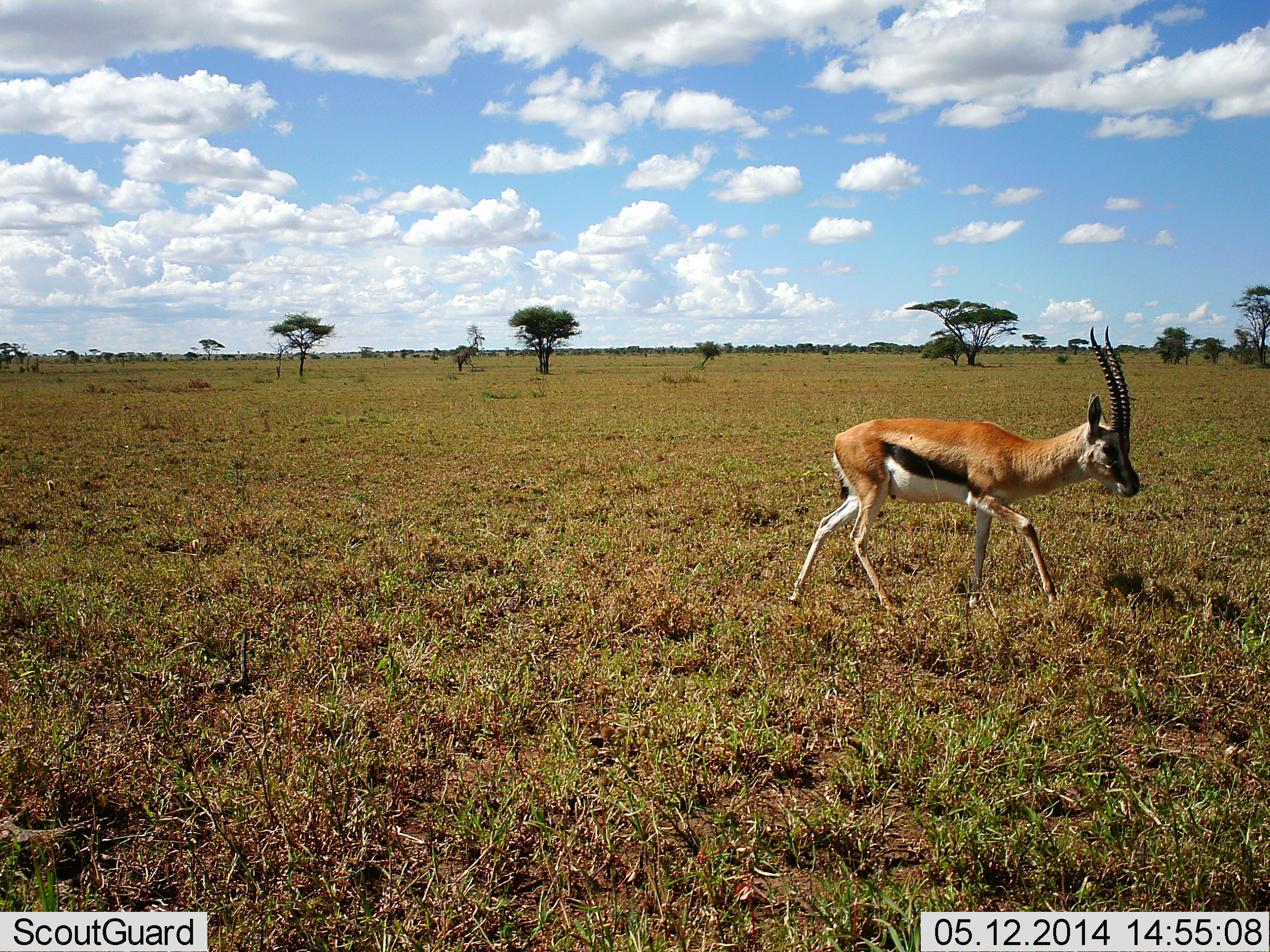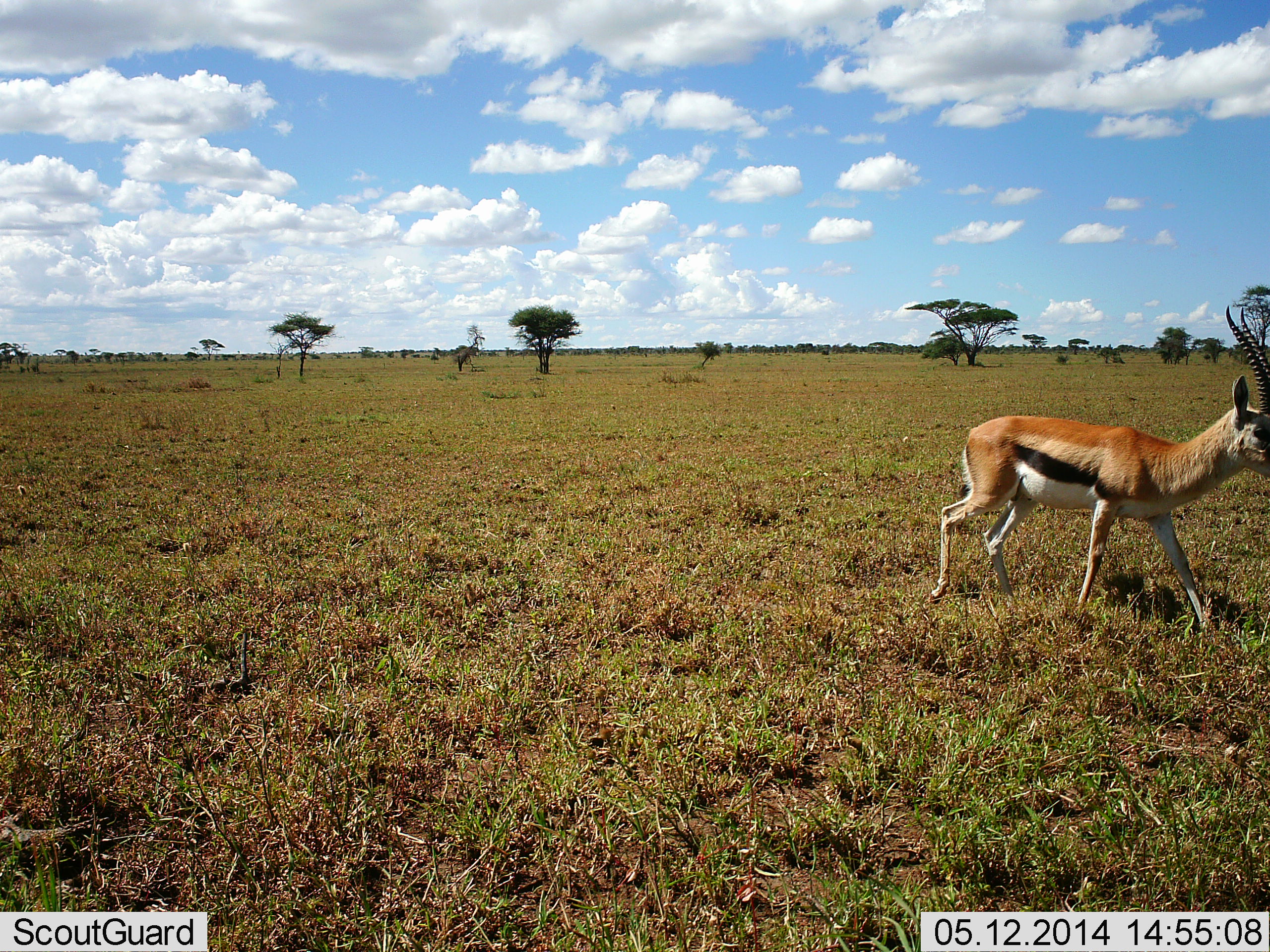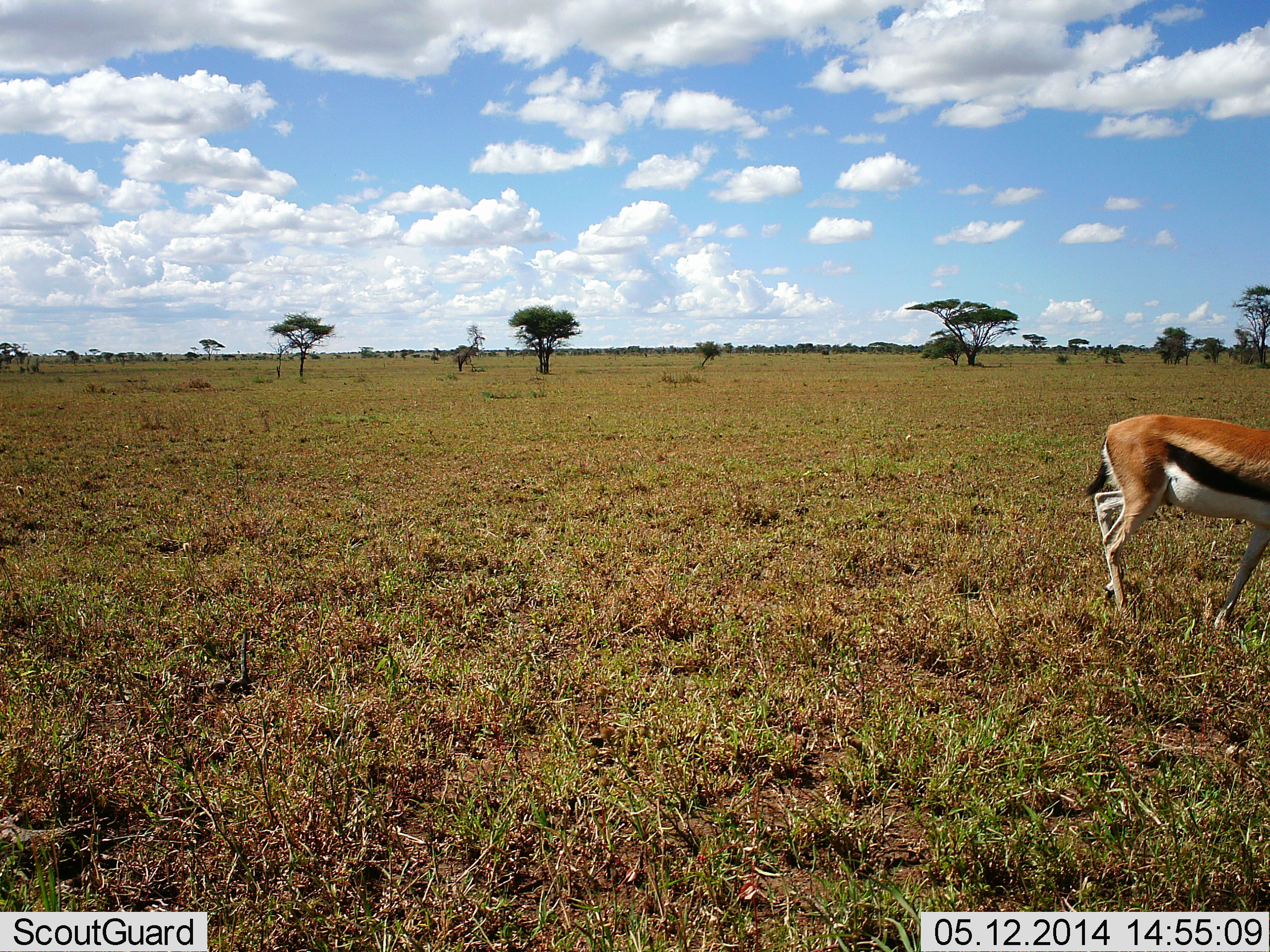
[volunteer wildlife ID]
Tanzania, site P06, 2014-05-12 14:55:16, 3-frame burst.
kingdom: Animalia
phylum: Chordata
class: Mammalia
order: Artiodactyla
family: Bovidae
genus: Eudorcas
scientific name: Eudorcas thomsonii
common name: thomson's gazelle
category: gazellethomsons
Gazellethomsons (thomson's gazelle) (Eudorcas thomsonii), count 1. Behavior (volunteer vote fractions): standing 0%, resting 0%, moving 100%, interacting 0%. Young present (vote fraction): 0%. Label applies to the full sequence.